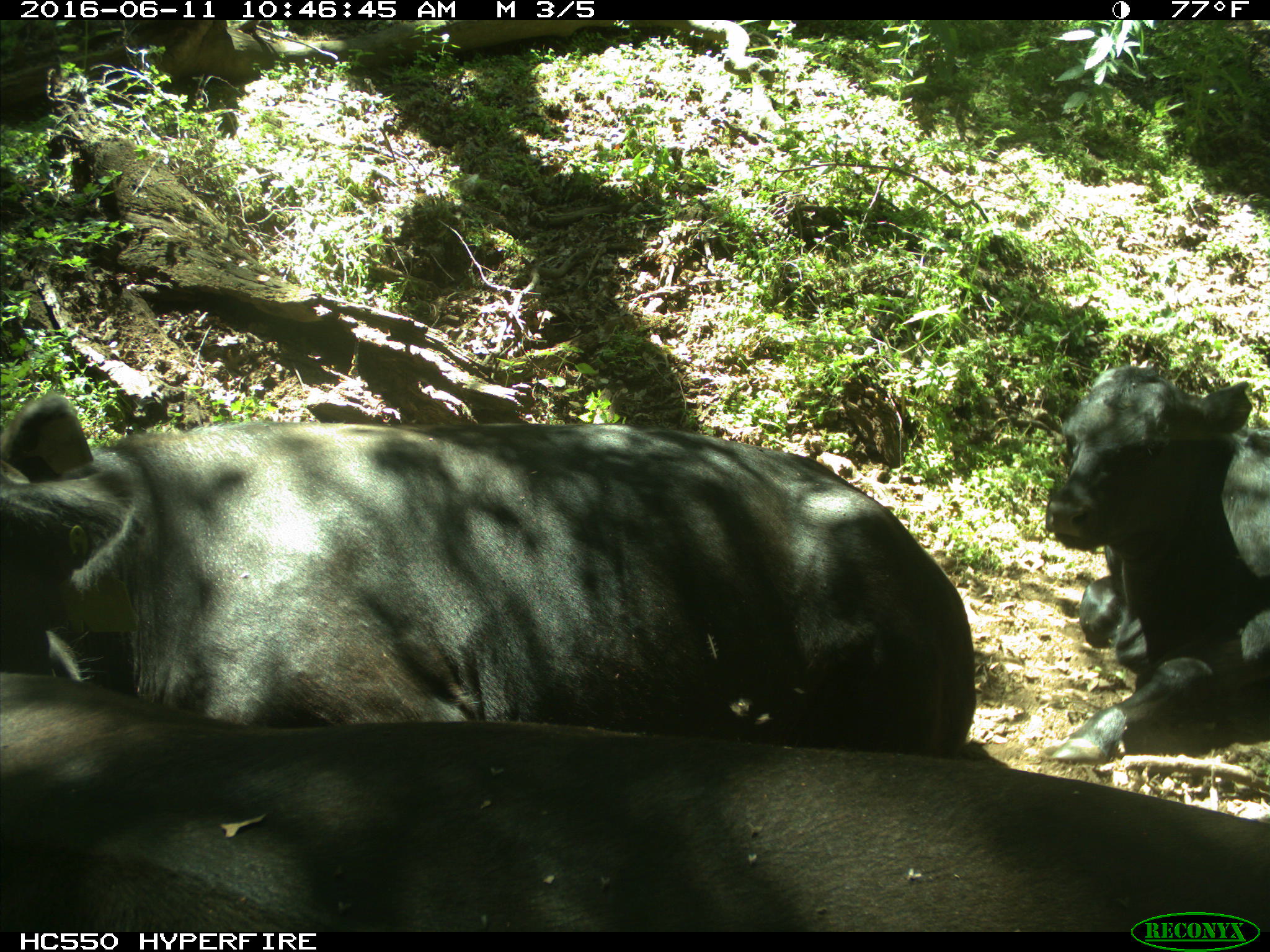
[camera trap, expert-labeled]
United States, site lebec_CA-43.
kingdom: Animalia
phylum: Chordata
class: Mammalia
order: Artiodactyla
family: Bovidae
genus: Bos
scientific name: Bos taurus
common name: domestic cow